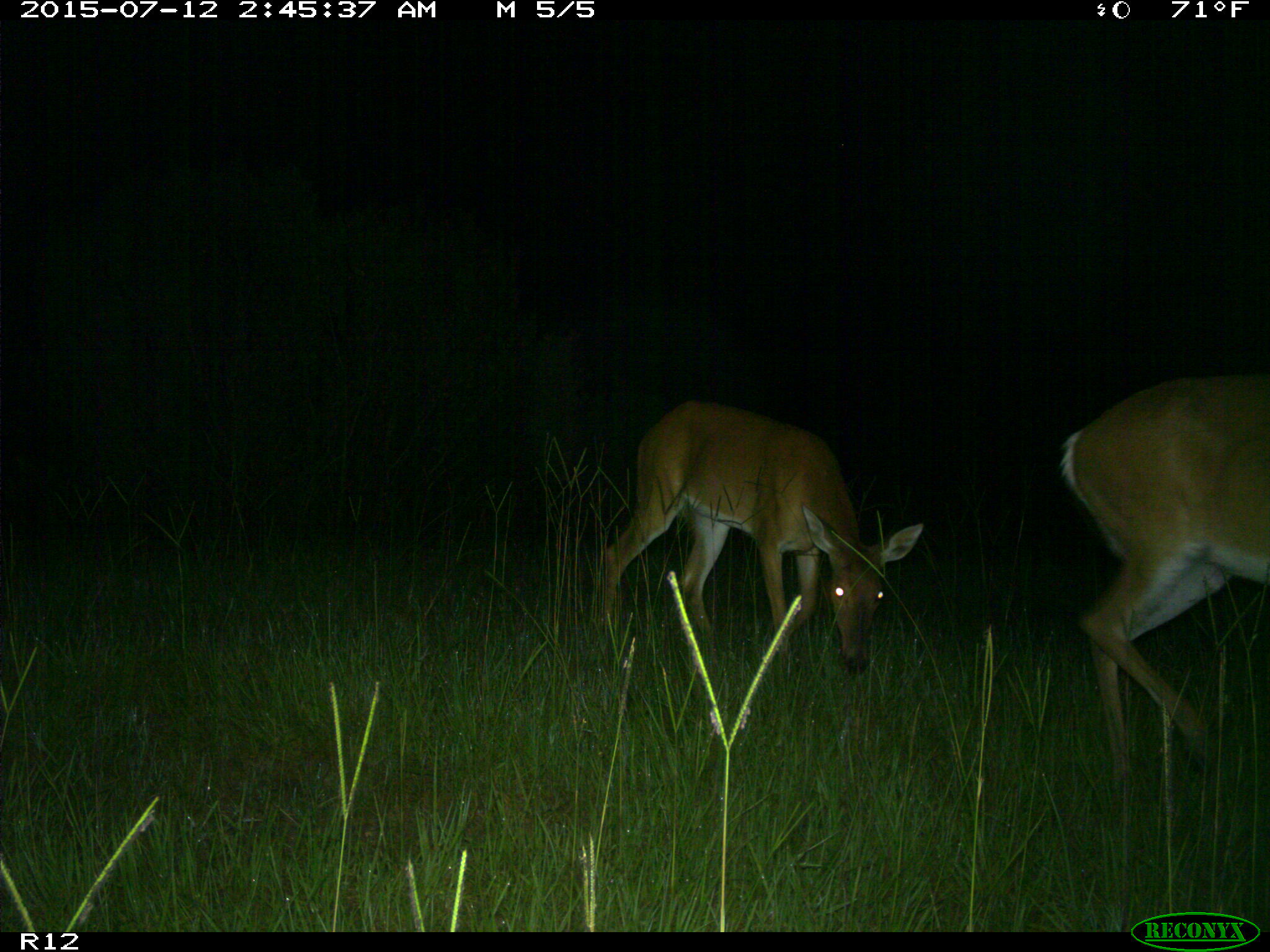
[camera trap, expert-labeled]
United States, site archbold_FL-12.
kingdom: Animalia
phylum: Chordata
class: Mammalia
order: Artiodactyla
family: Cervidae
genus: Odocoileus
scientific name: Odocoileus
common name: deer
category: unidentified deer